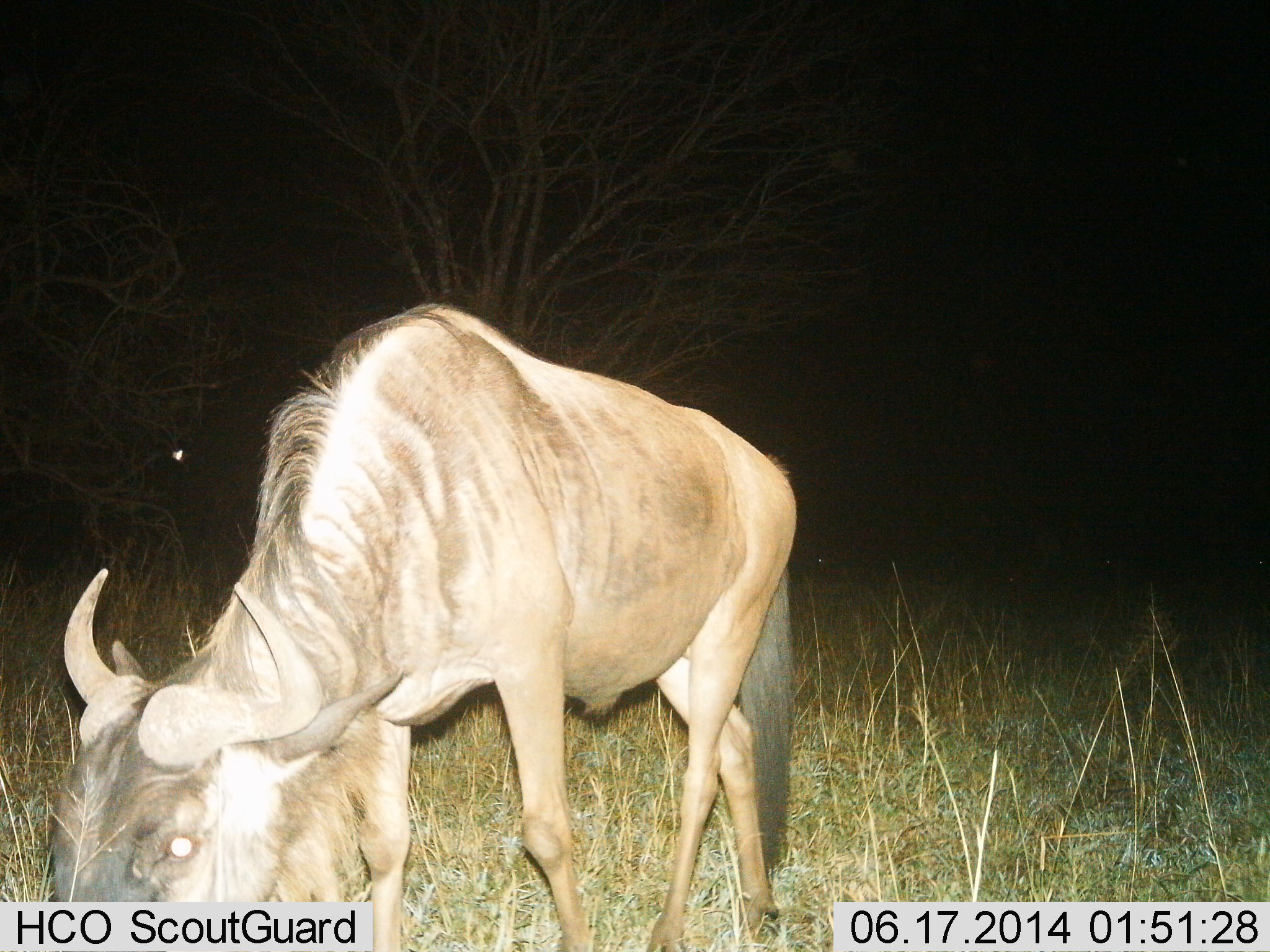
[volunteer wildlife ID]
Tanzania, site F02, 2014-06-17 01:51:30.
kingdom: Animalia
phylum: Chordata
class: Mammalia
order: Artiodactyla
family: Bovidae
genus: Connochaetes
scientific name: Connochaetes taurinus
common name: blue wildebeest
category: wildebeest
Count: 1.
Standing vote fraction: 20%.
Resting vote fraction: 0%.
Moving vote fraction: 10%.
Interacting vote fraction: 0%.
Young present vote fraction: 0%.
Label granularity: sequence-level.